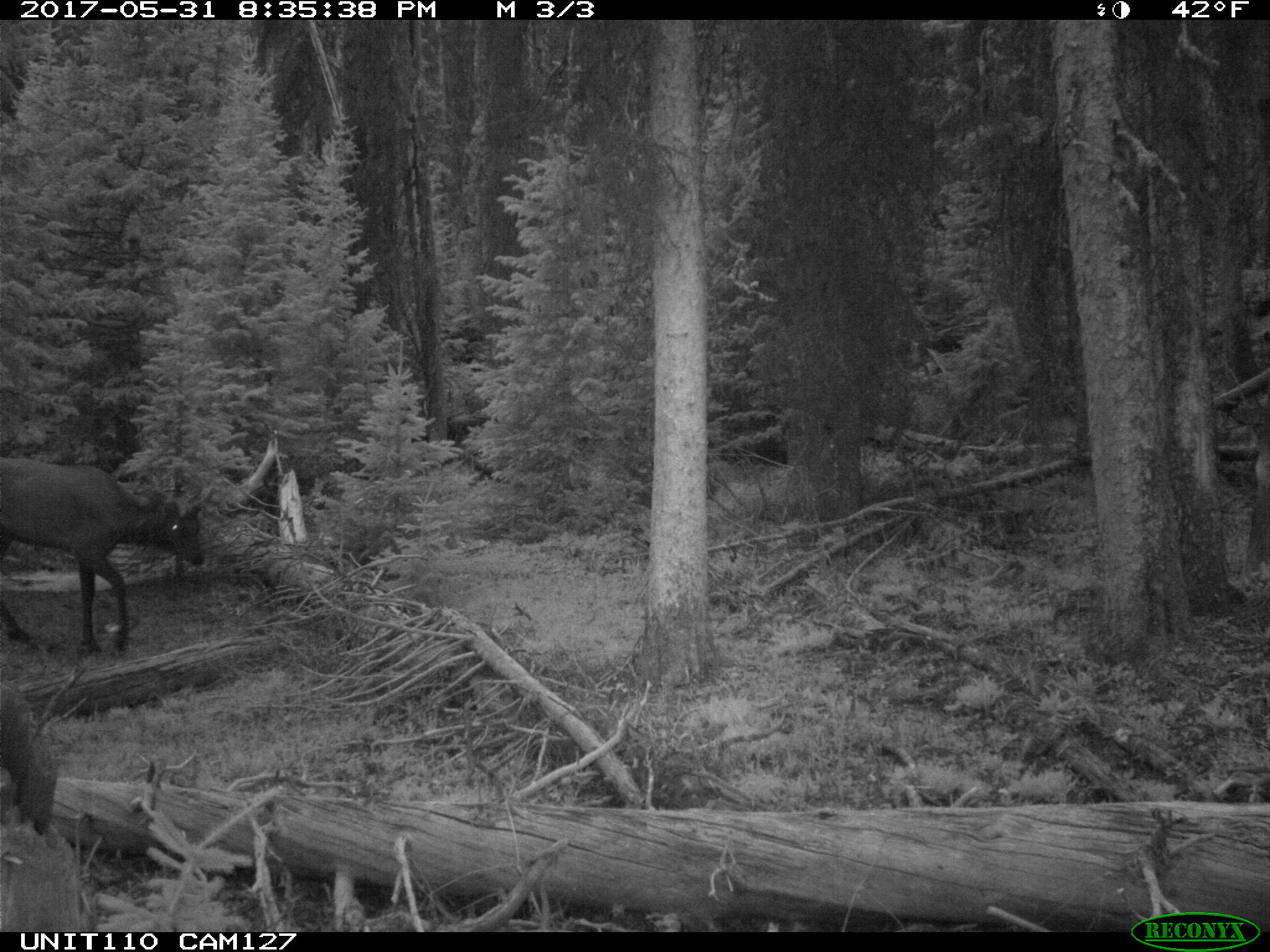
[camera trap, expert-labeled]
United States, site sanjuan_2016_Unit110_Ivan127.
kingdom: Animalia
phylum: Chordata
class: Mammalia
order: Artiodactyla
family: Cervidae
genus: Cervus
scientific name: Cervus elaphus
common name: red deer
Cervus elaphus (red deer).